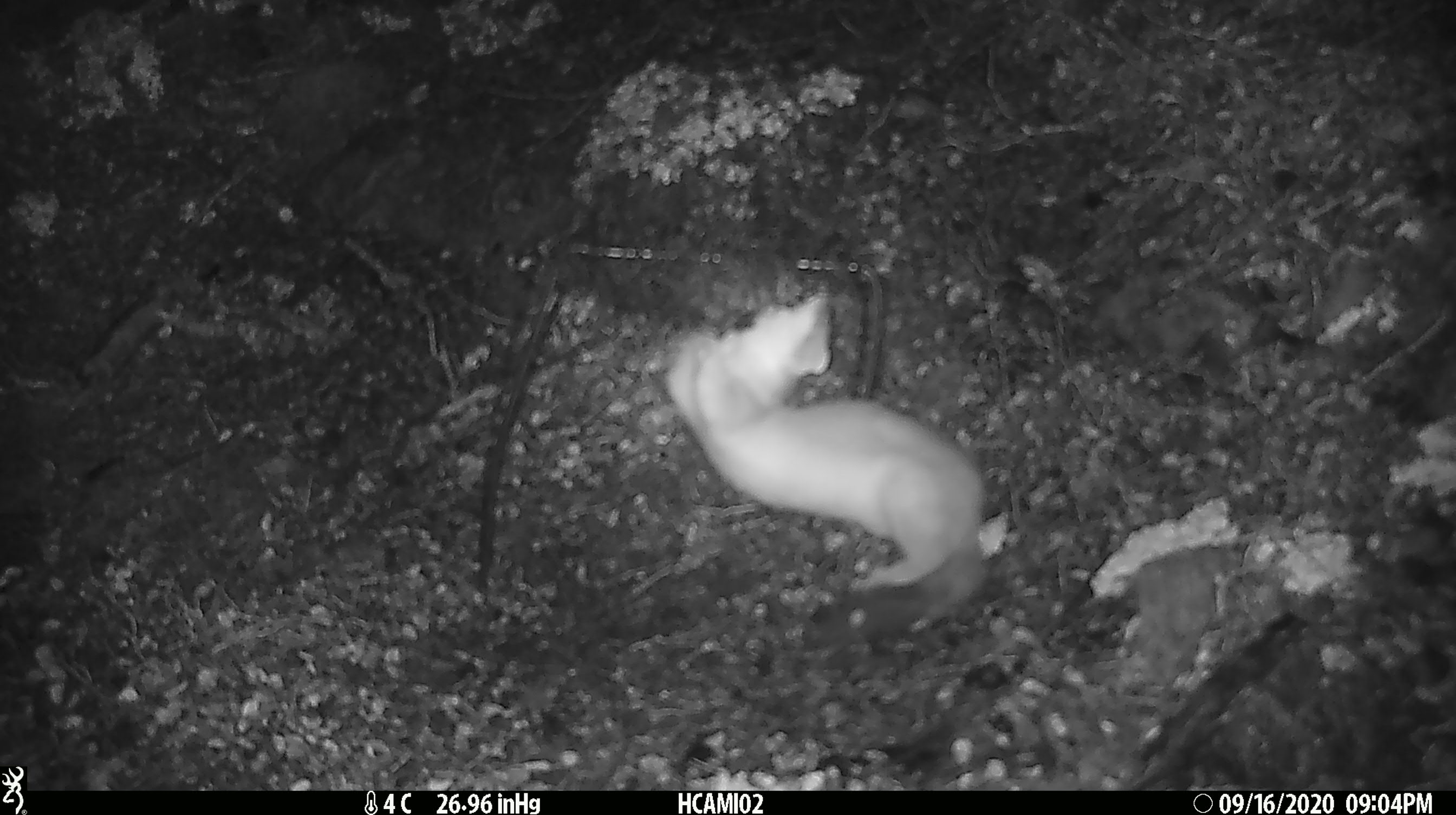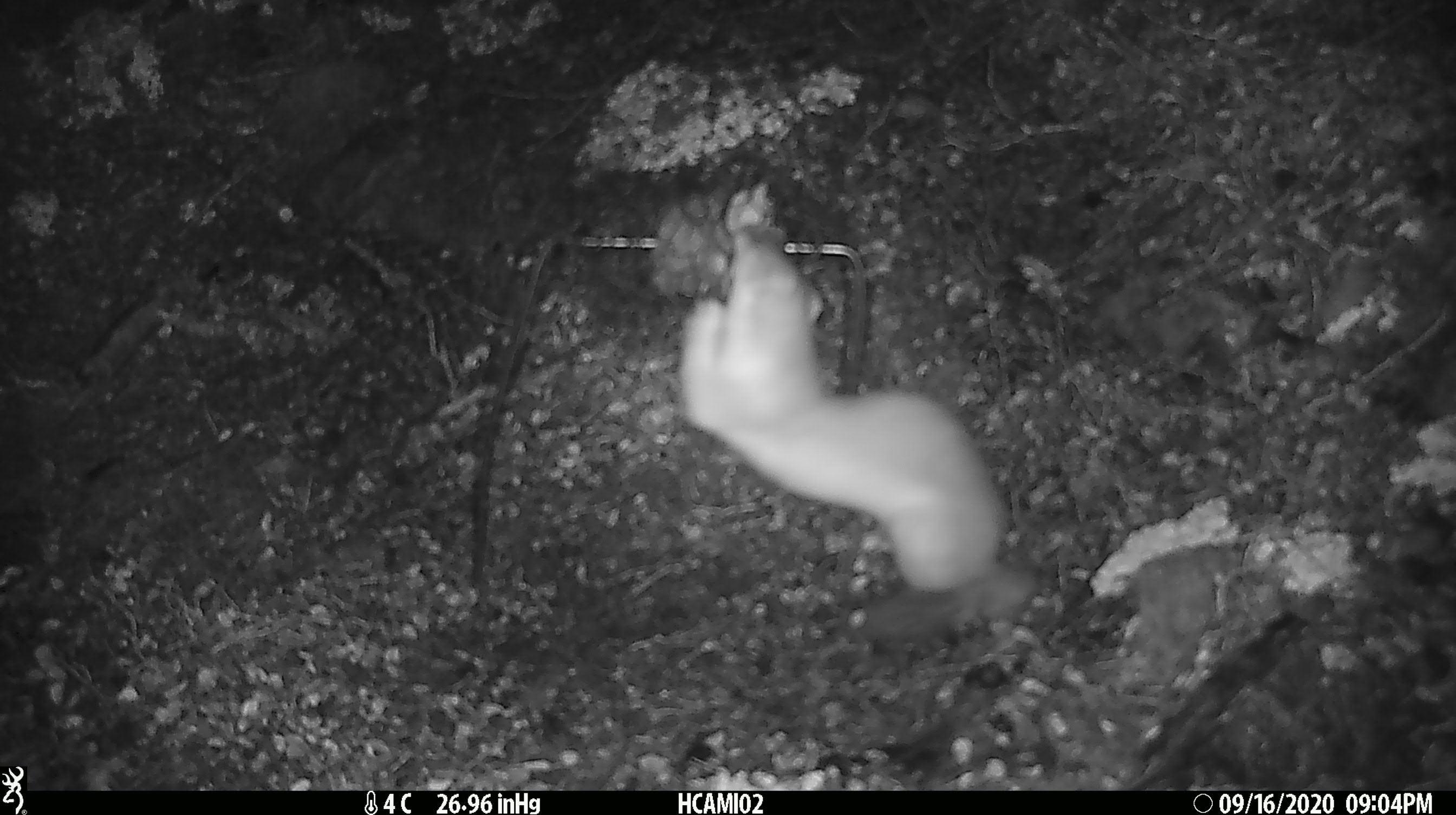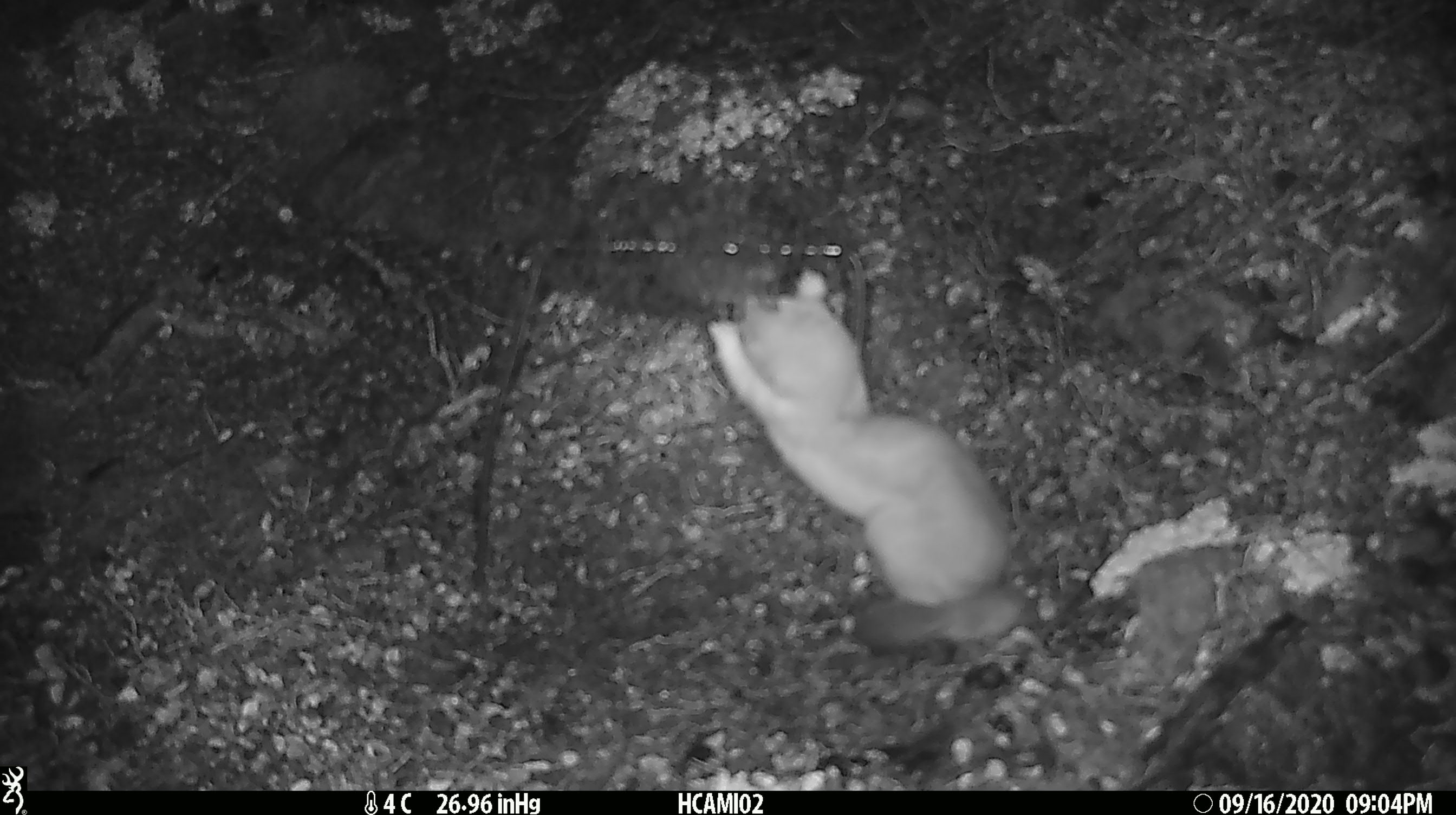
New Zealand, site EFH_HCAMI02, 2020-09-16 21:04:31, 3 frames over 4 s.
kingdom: Animalia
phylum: Chordata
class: Mammalia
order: Carnivora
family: Mustelidae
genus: Mustela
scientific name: Mustela erminea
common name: stoat